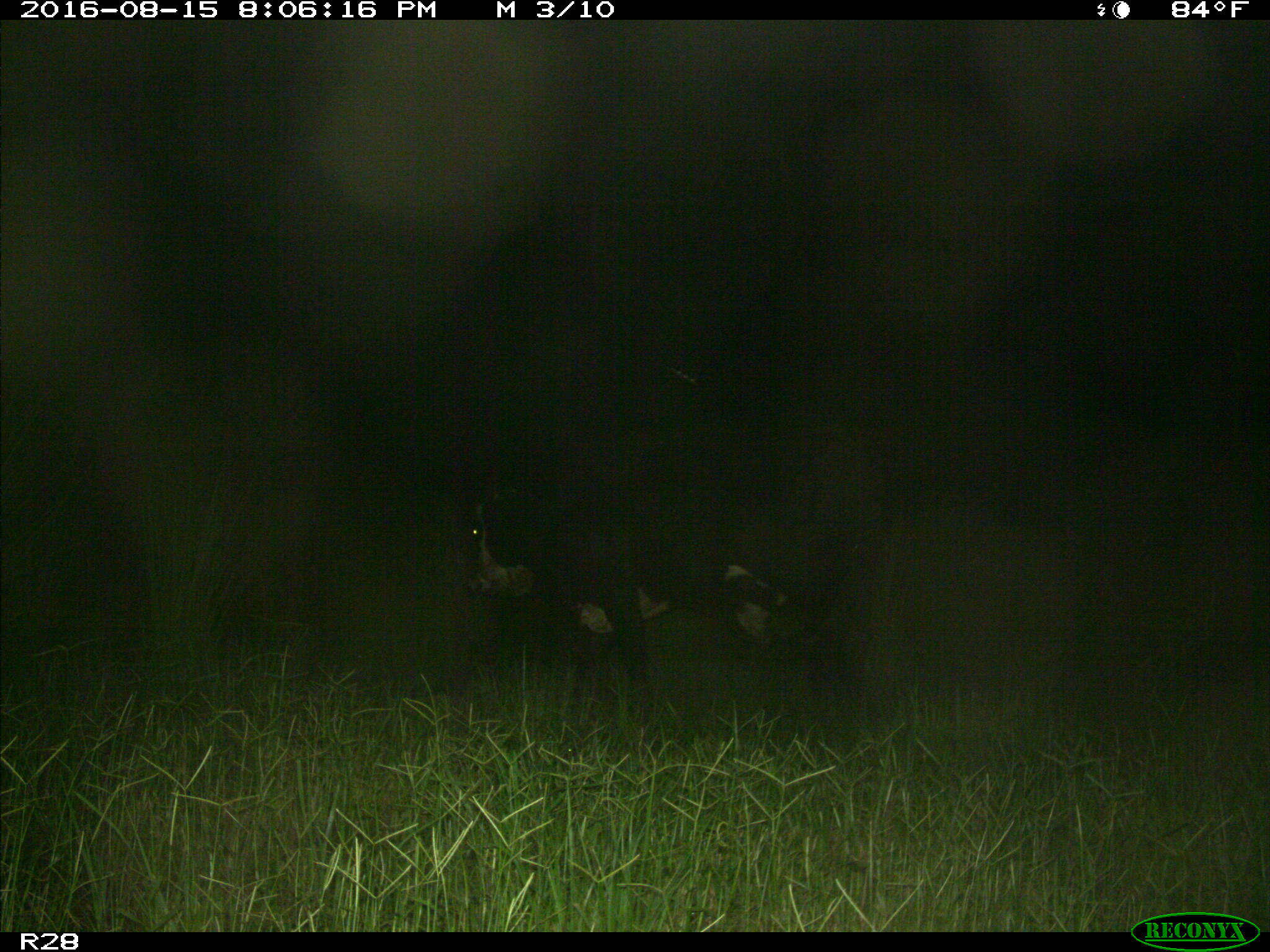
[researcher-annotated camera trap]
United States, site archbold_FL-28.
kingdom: Animalia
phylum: Chordata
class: Mammalia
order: Artiodactyla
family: Bovidae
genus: Bos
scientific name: Bos taurus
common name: domestic cow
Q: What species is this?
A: Bos taurus (domestic cow).